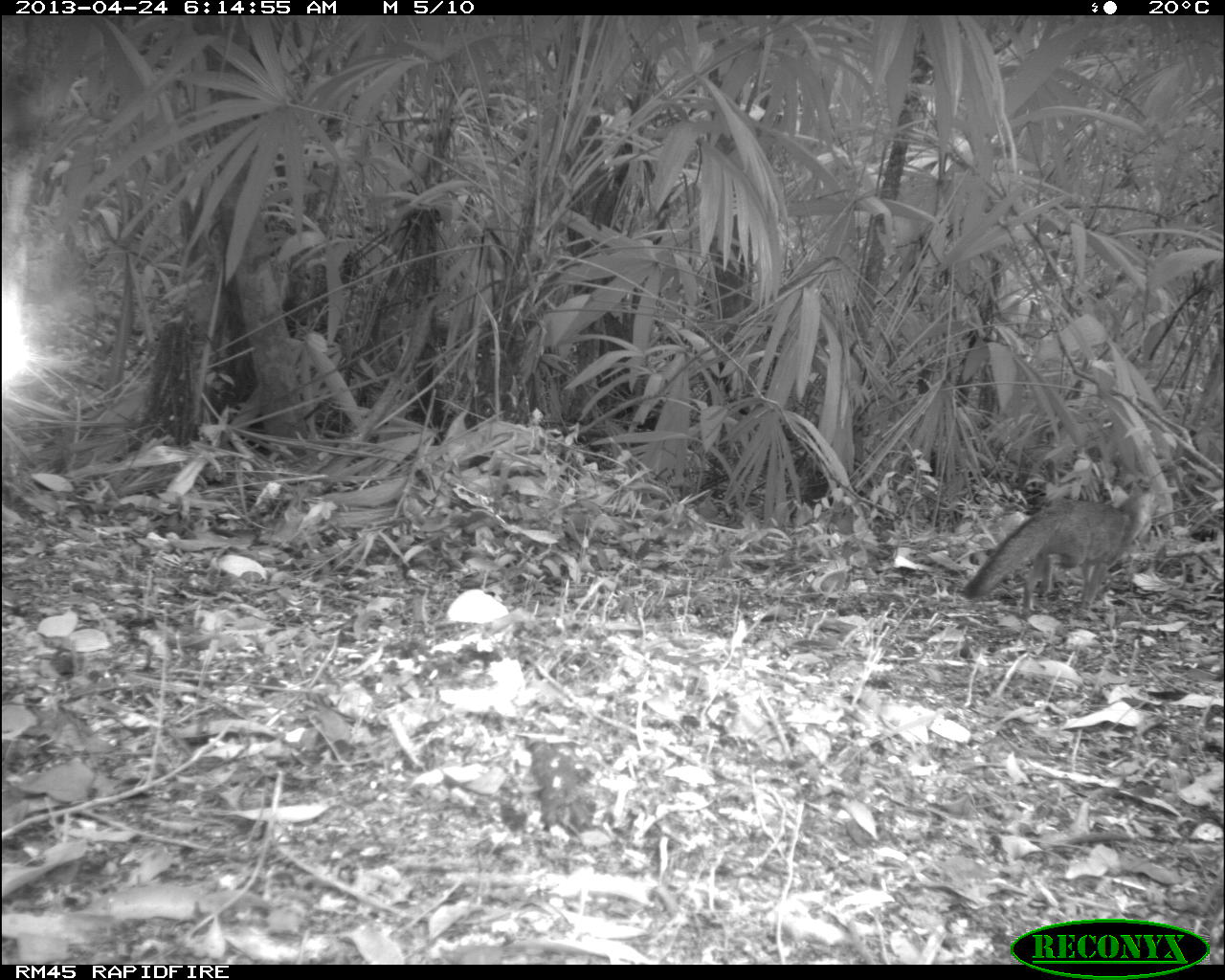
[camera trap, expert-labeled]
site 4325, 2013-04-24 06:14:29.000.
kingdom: Animalia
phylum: Chordata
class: Mammalia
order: Carnivora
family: Canidae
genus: Urocyon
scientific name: Urocyon cinereoargenteus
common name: gray fox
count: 1